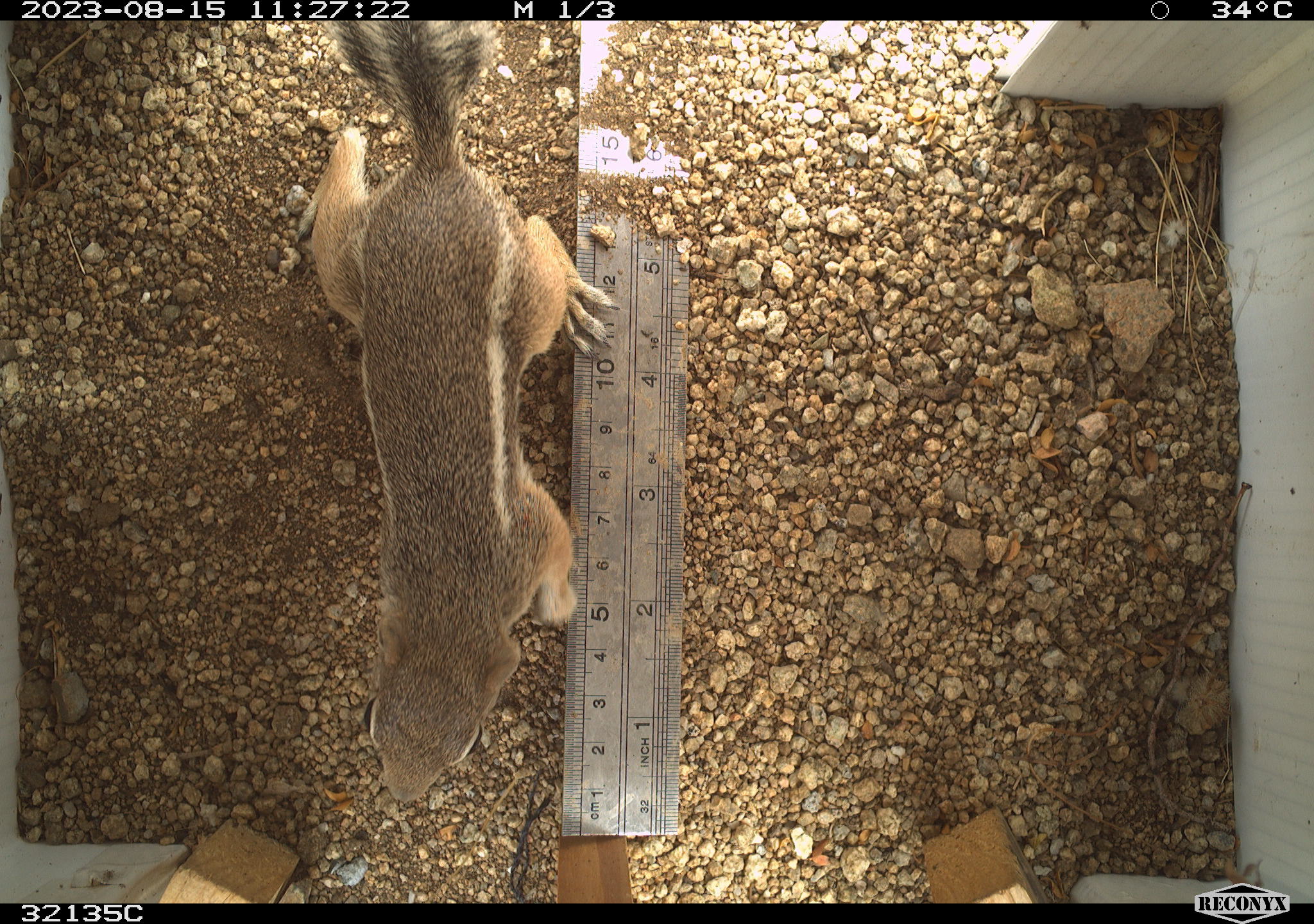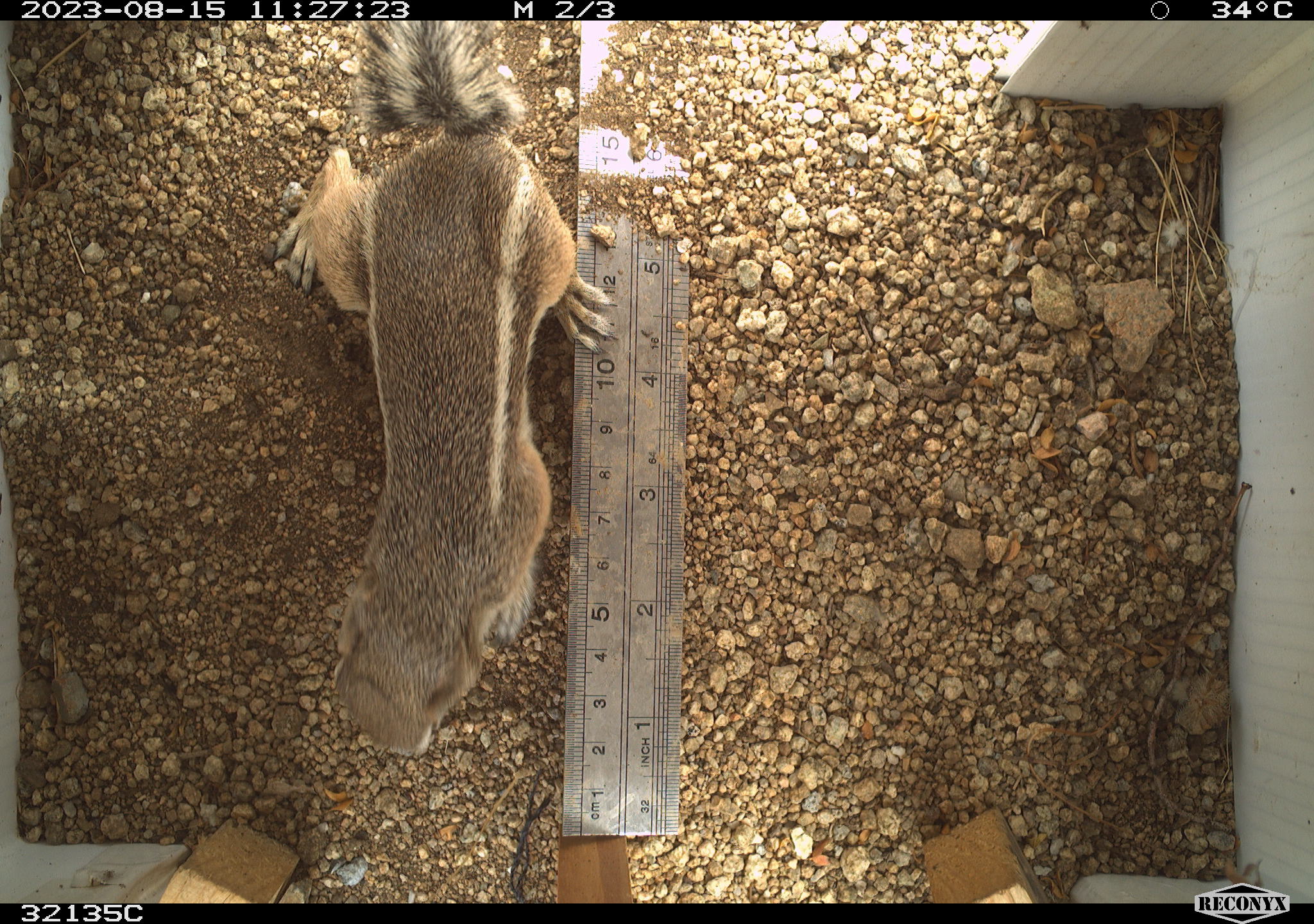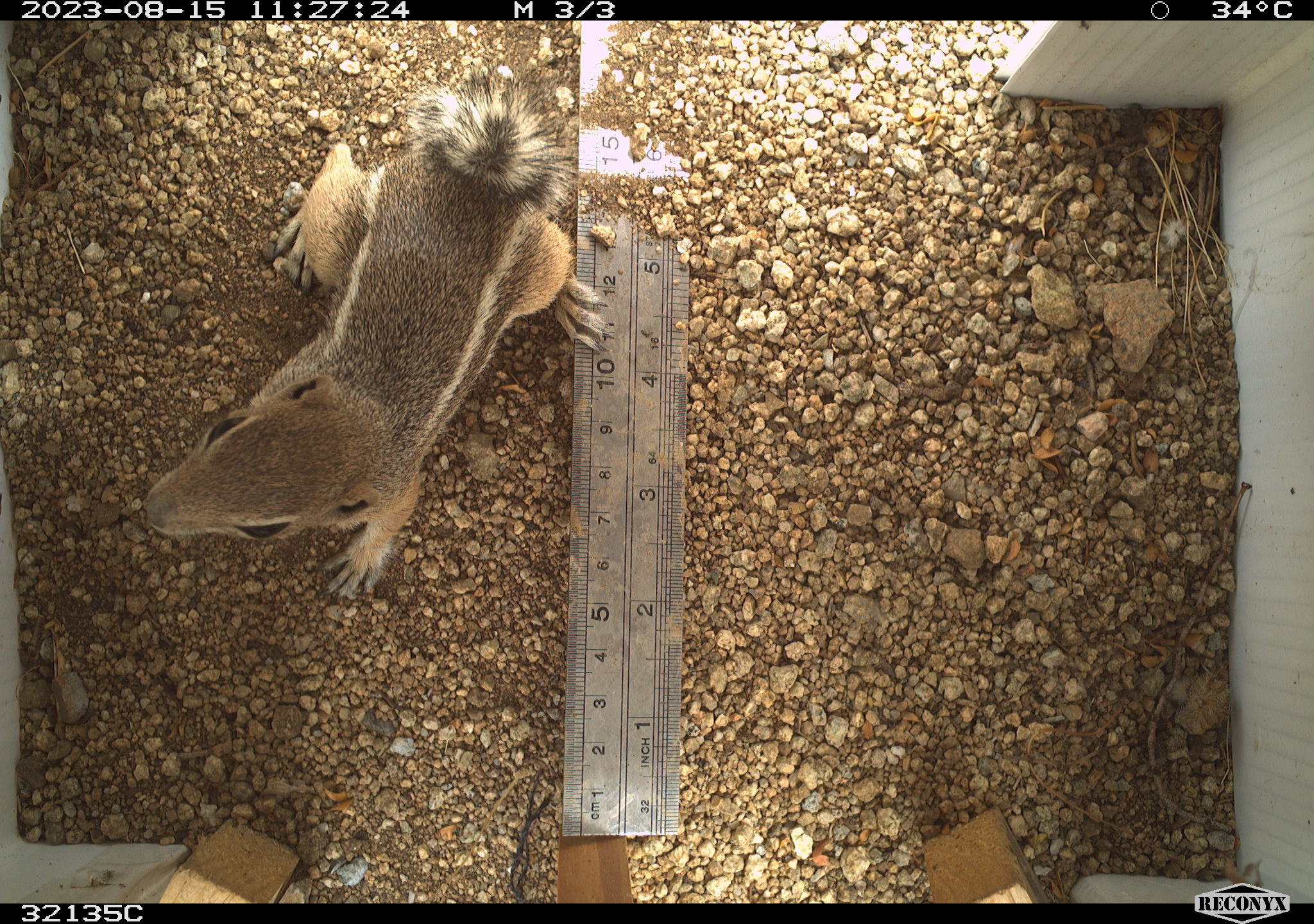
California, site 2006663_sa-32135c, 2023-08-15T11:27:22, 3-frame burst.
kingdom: Animalia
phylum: Chordata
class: Mammalia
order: Rodentia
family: Sciuridae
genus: Ammospermophilus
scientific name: Ammospermophilus leucurus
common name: white-tailed antelope squirrel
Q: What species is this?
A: White-tailed antelope squirrel (Ammospermophilus leucurus).